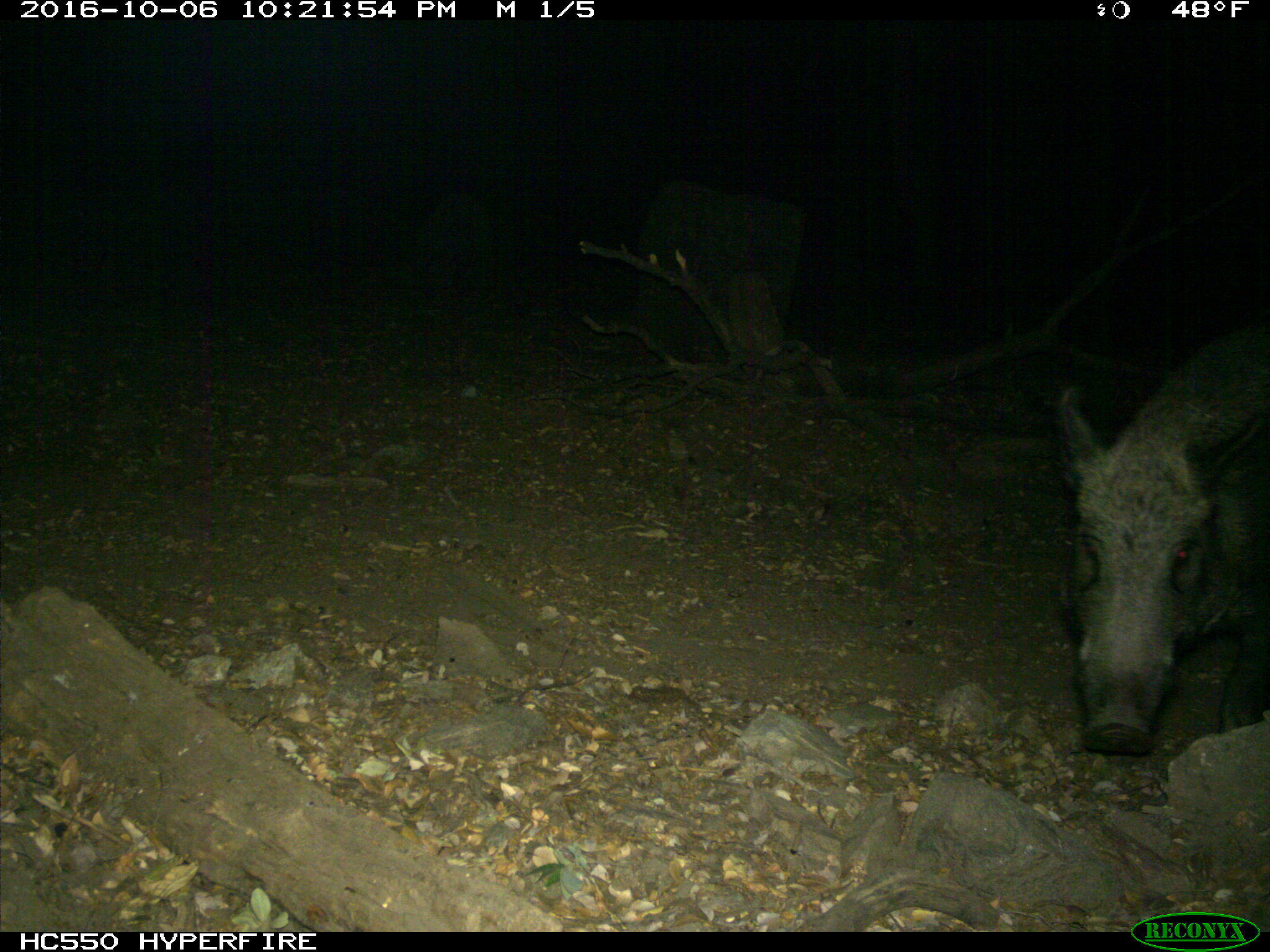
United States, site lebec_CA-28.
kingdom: Animalia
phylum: Chordata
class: Mammalia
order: Artiodactyla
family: Suidae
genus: Sus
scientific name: Sus scrofa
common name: wild boar